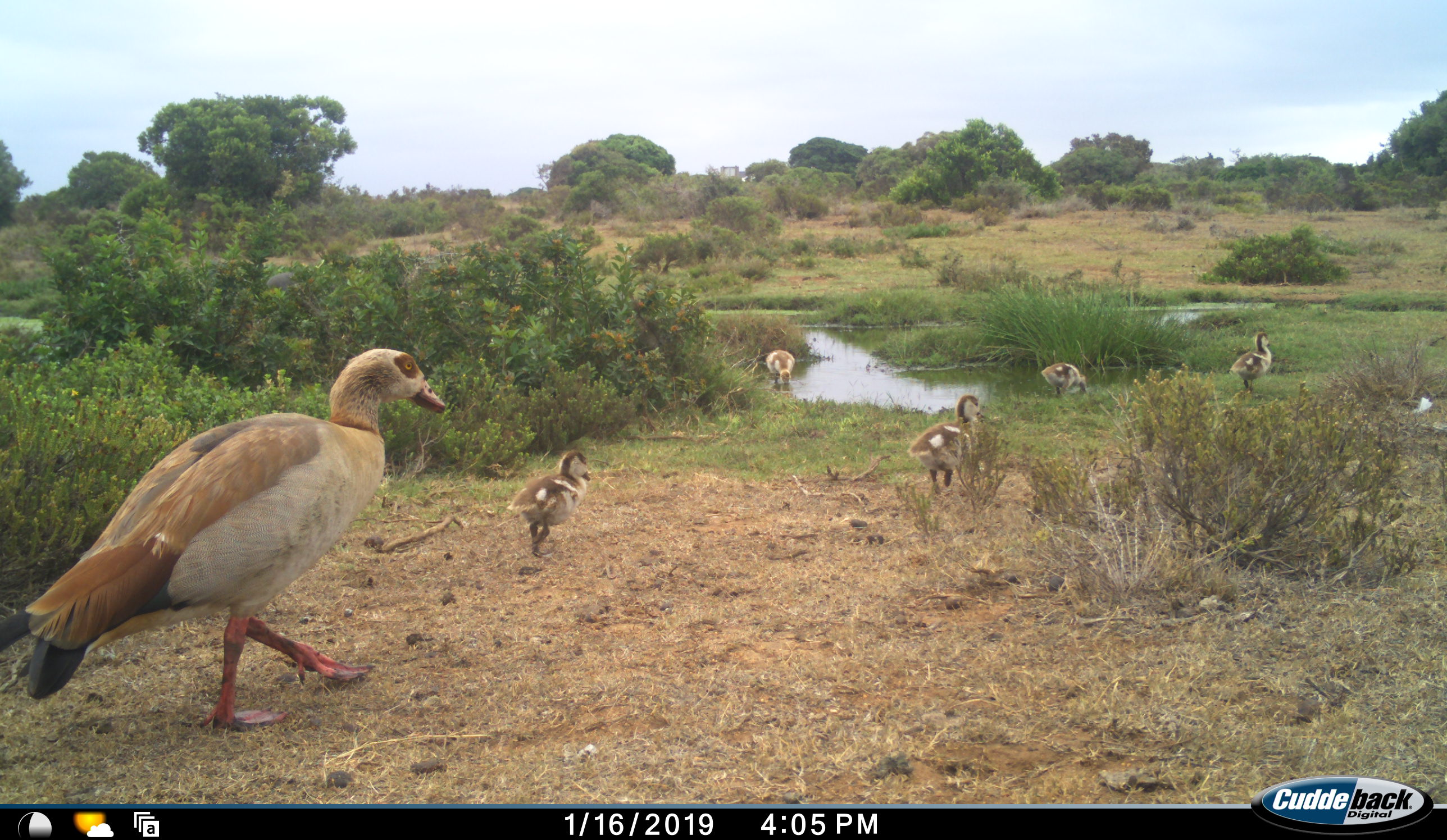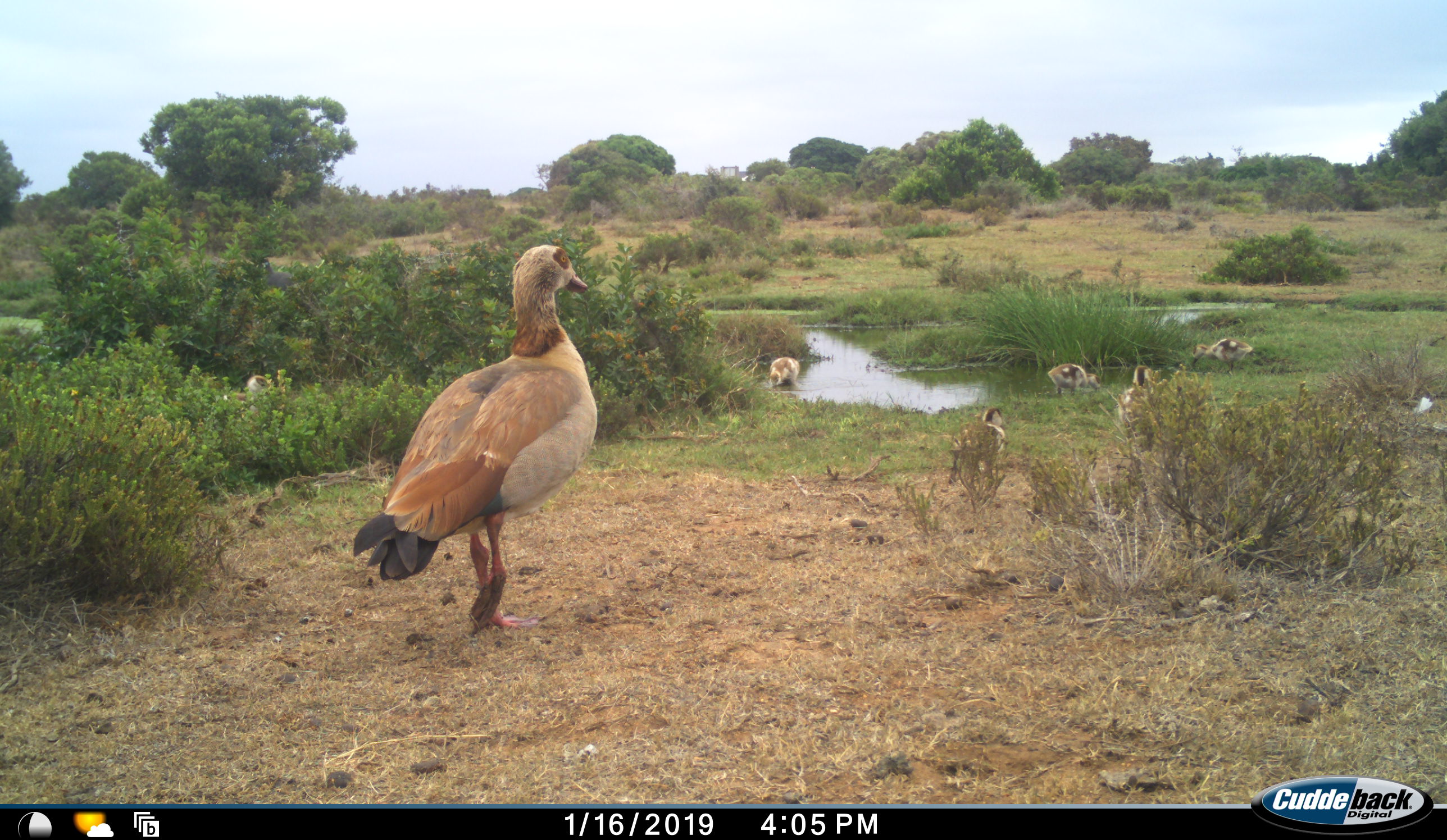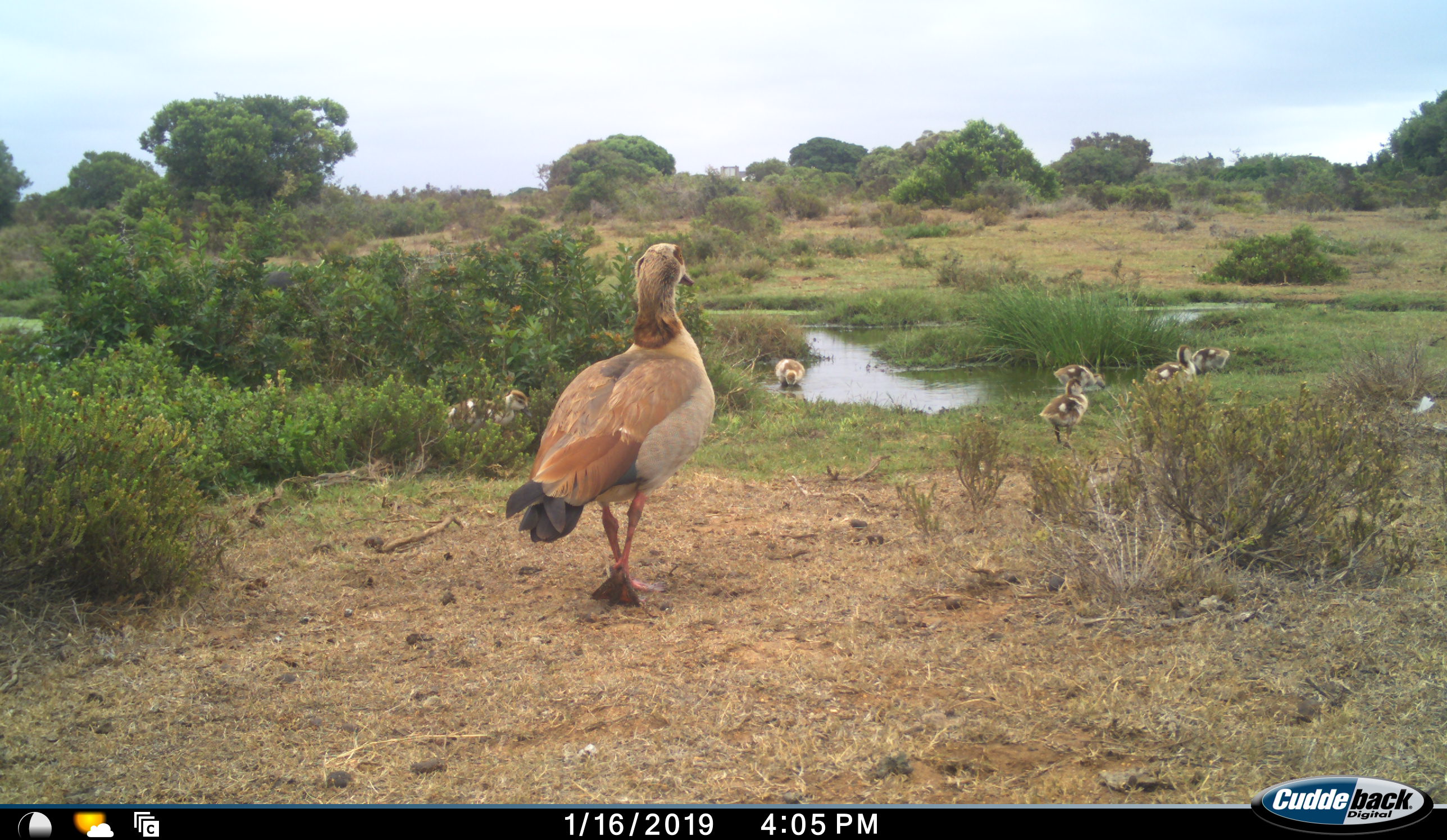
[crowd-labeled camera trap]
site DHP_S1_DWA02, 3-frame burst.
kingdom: Animalia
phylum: Chordata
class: Aves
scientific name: Aves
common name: bird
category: birdother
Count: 6.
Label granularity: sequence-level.